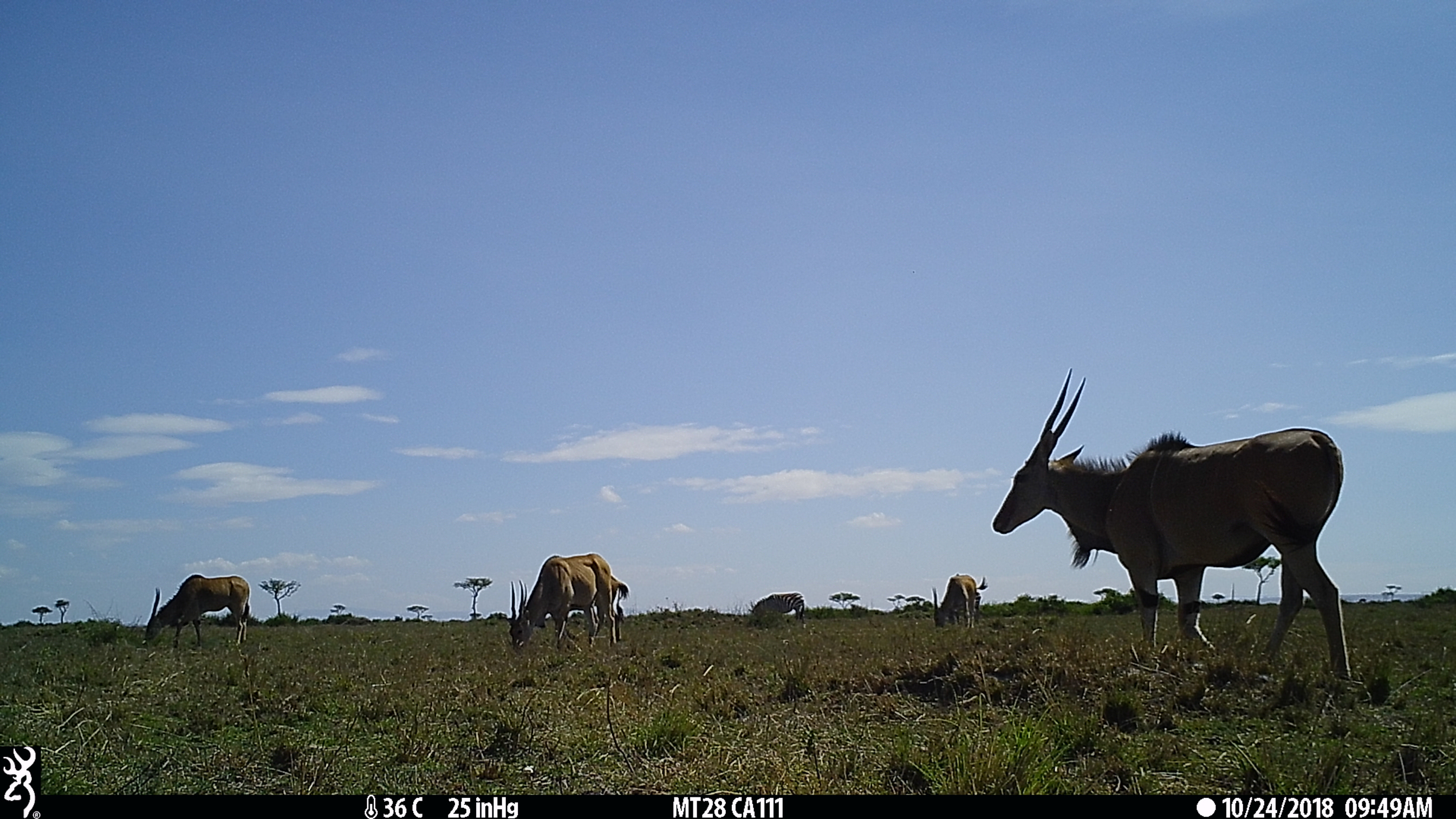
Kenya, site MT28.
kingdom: Animalia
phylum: Chordata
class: Mammalia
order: Artiodactyla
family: Bovidae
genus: Tragelaphus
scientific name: Tragelaphus oryx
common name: eland